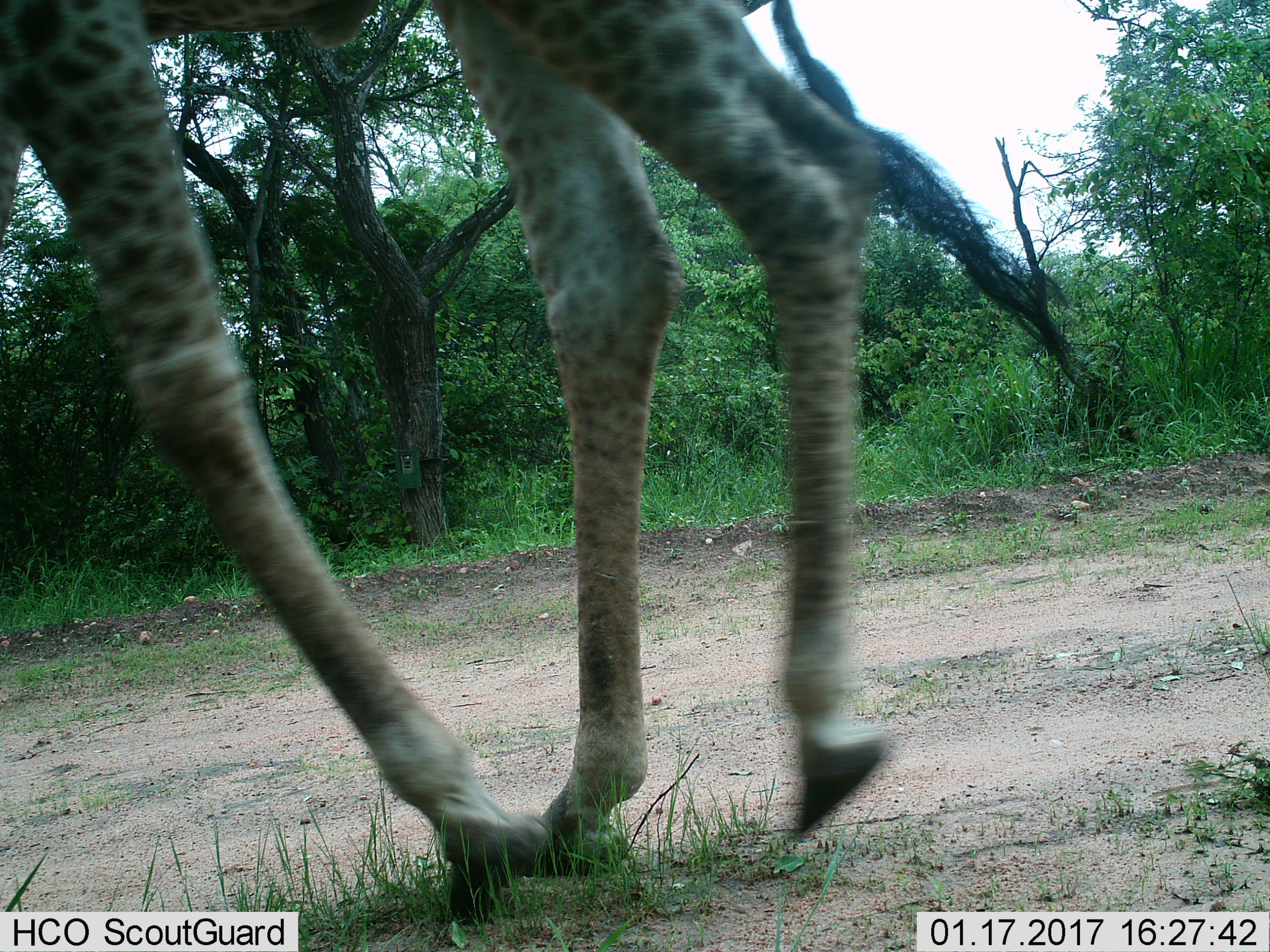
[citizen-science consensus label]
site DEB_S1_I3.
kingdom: Animalia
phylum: Chordata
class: Mammalia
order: Artiodactyla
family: Giraffidae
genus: Giraffa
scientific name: Giraffa camelopardalis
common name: giraffe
Giraffe (Giraffa camelopardalis), count 1. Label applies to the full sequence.